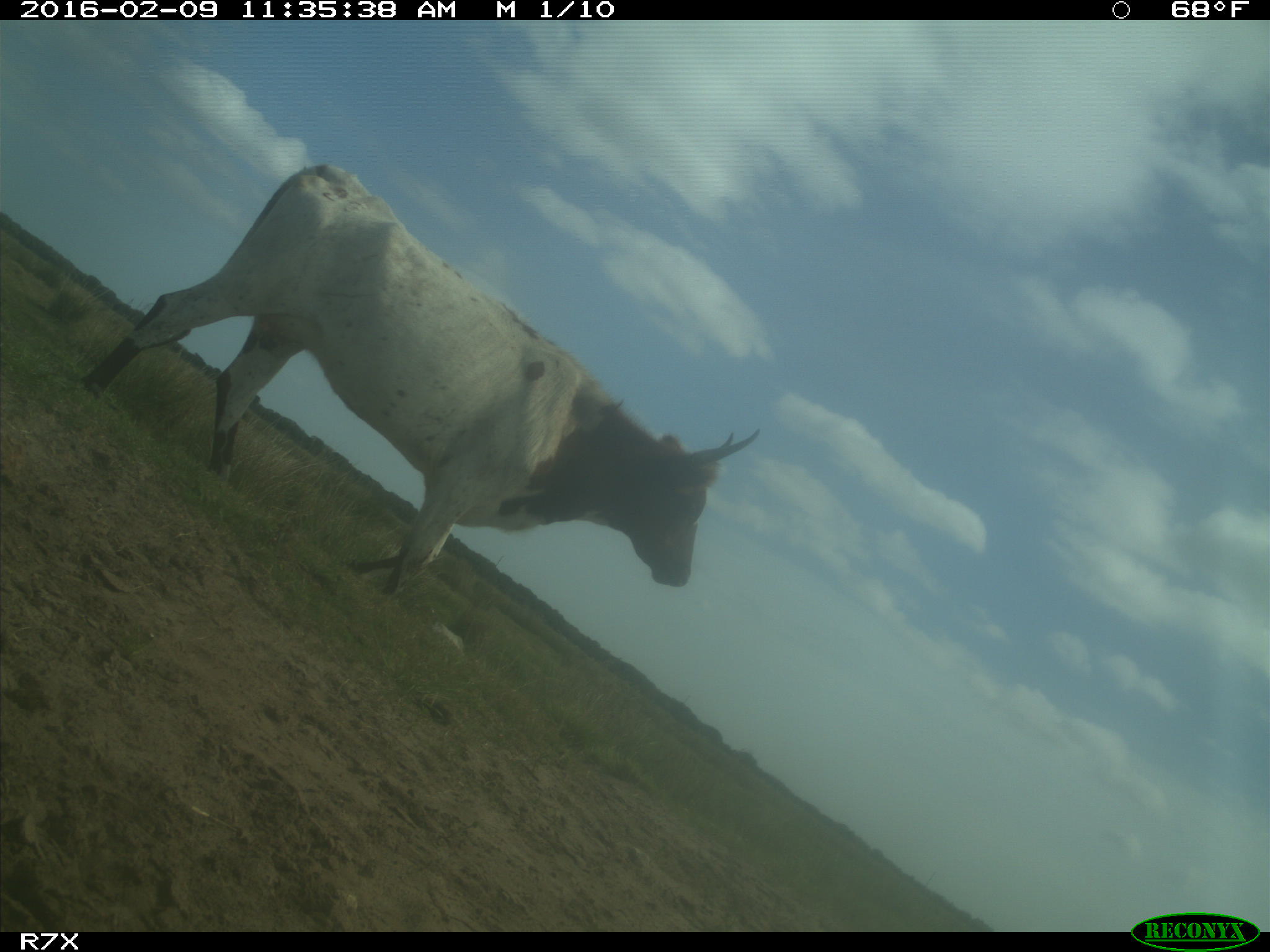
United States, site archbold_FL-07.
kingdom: Animalia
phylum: Chordata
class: Mammalia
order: Artiodactyla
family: Bovidae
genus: Bos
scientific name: Bos taurus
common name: domestic cow